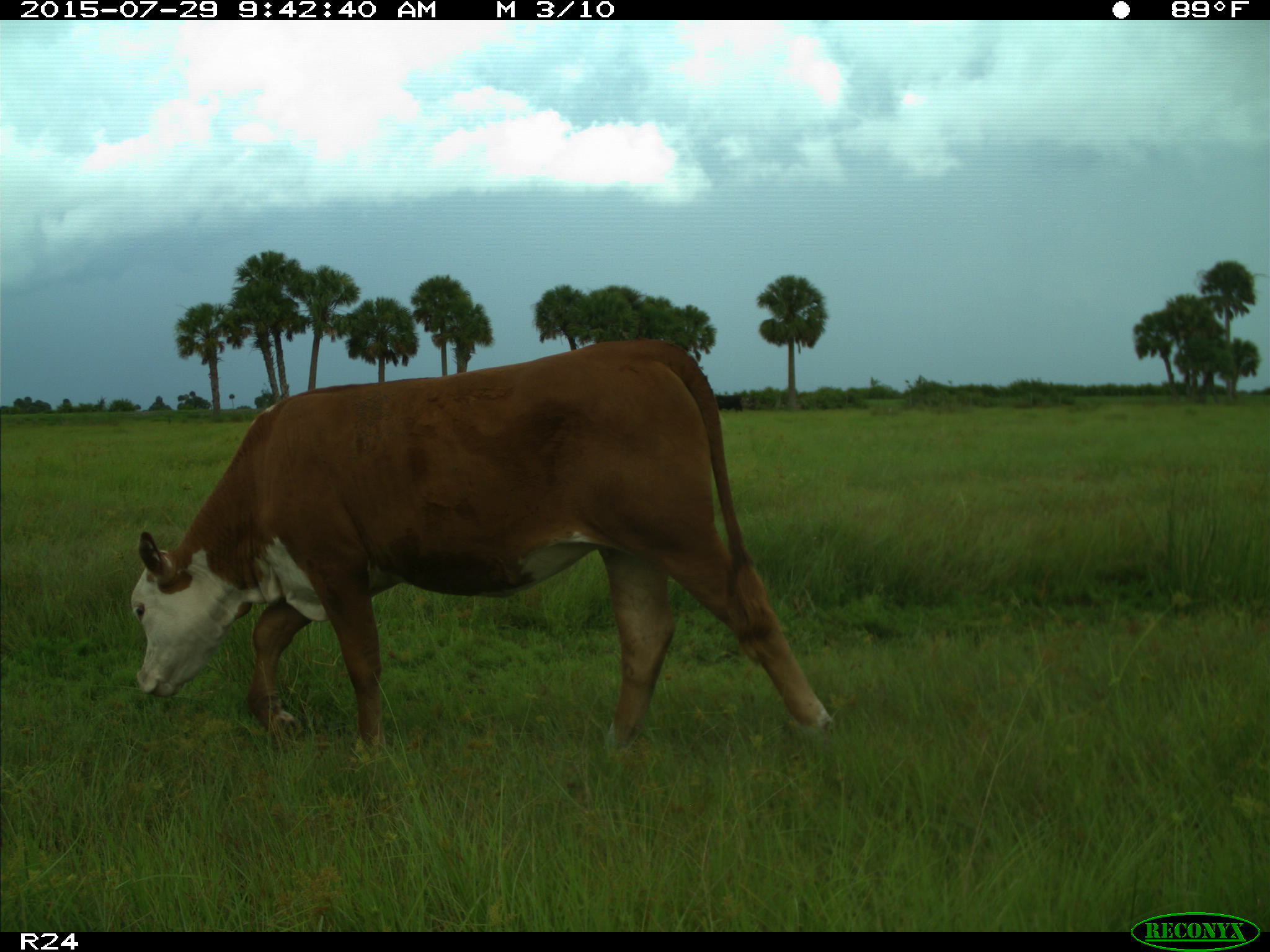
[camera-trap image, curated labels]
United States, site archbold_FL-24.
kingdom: Animalia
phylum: Chordata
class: Mammalia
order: Artiodactyla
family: Bovidae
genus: Bos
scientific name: Bos taurus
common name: domestic cow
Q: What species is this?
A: Bos taurus (domestic cow).